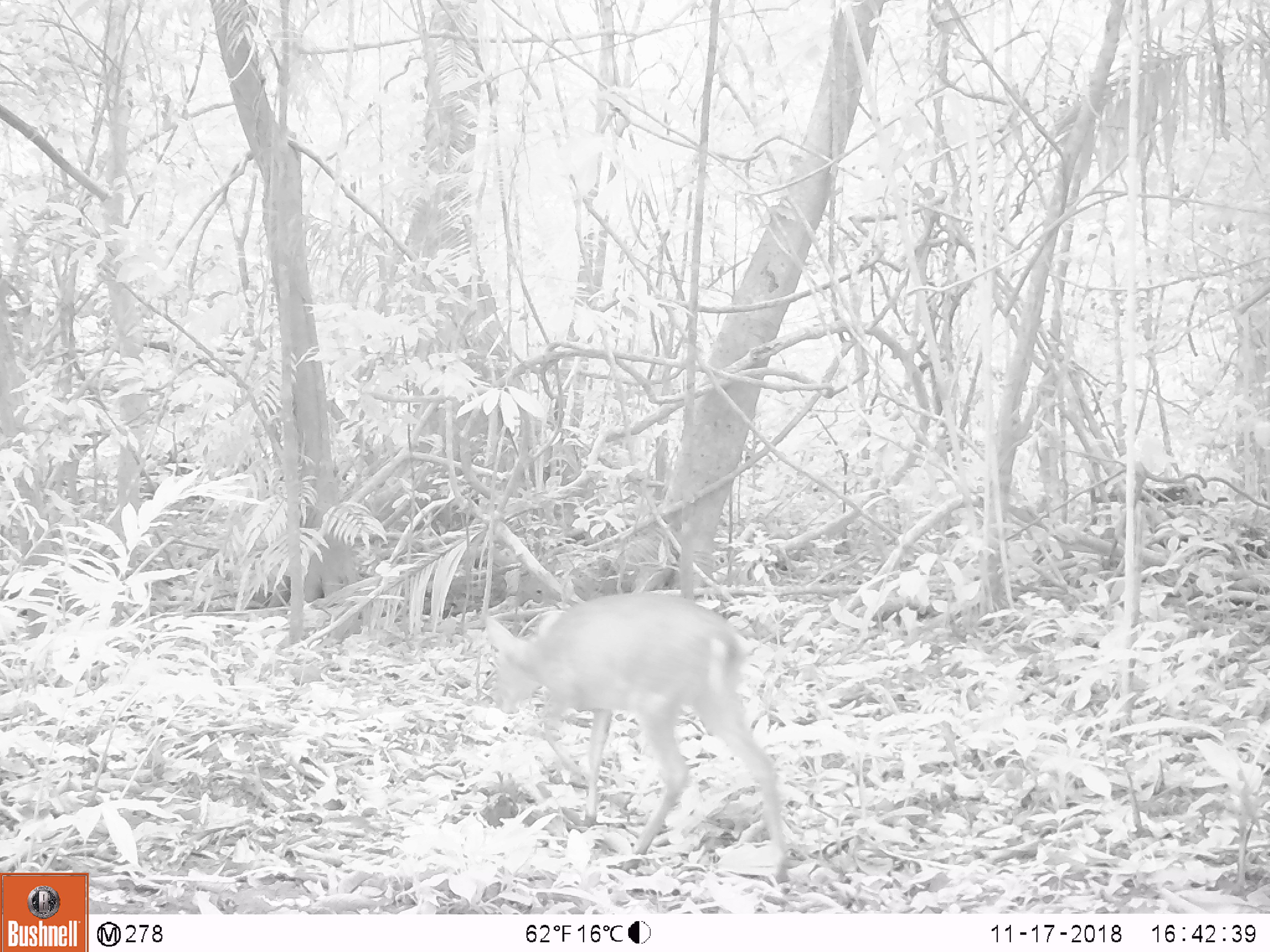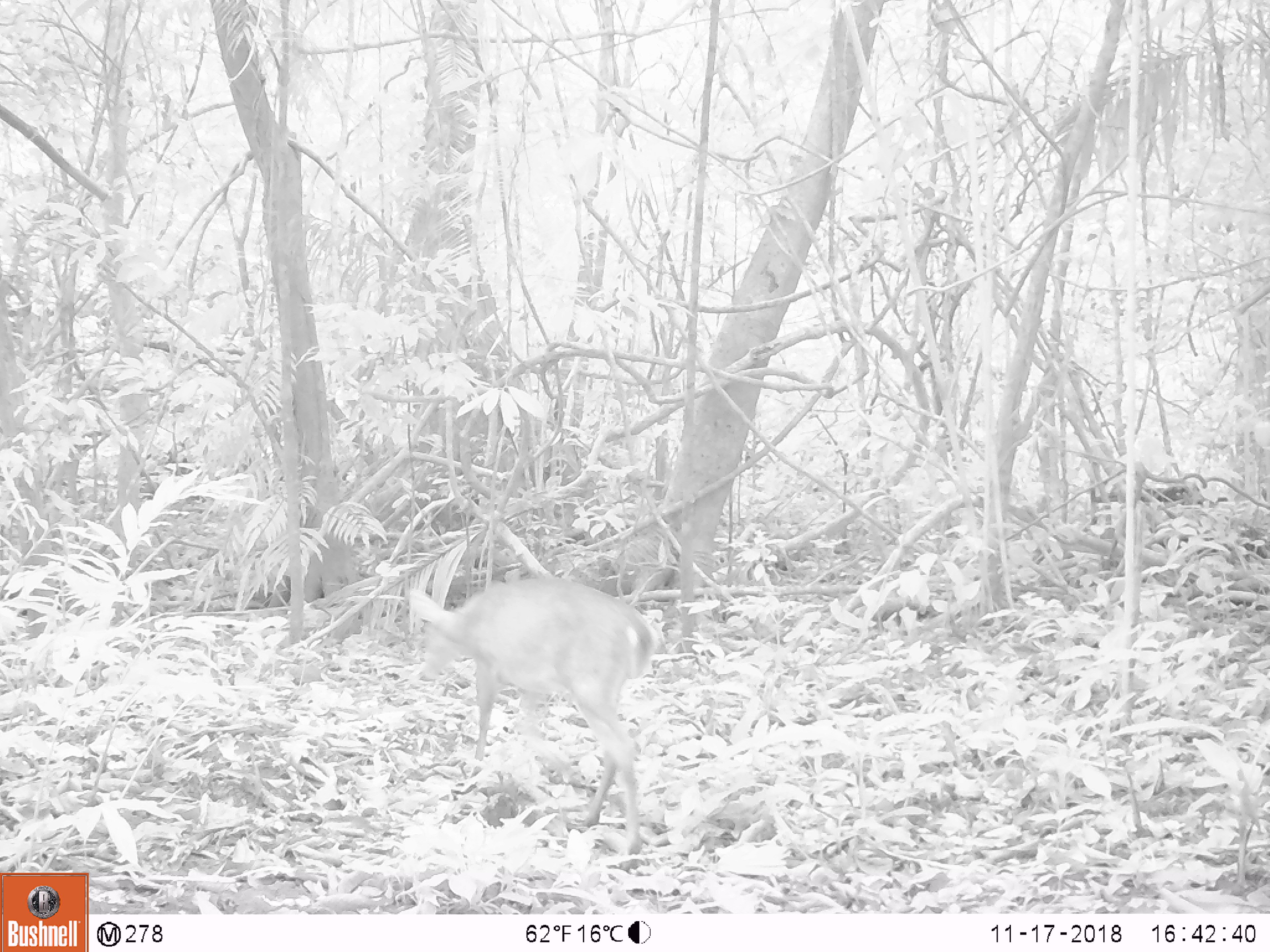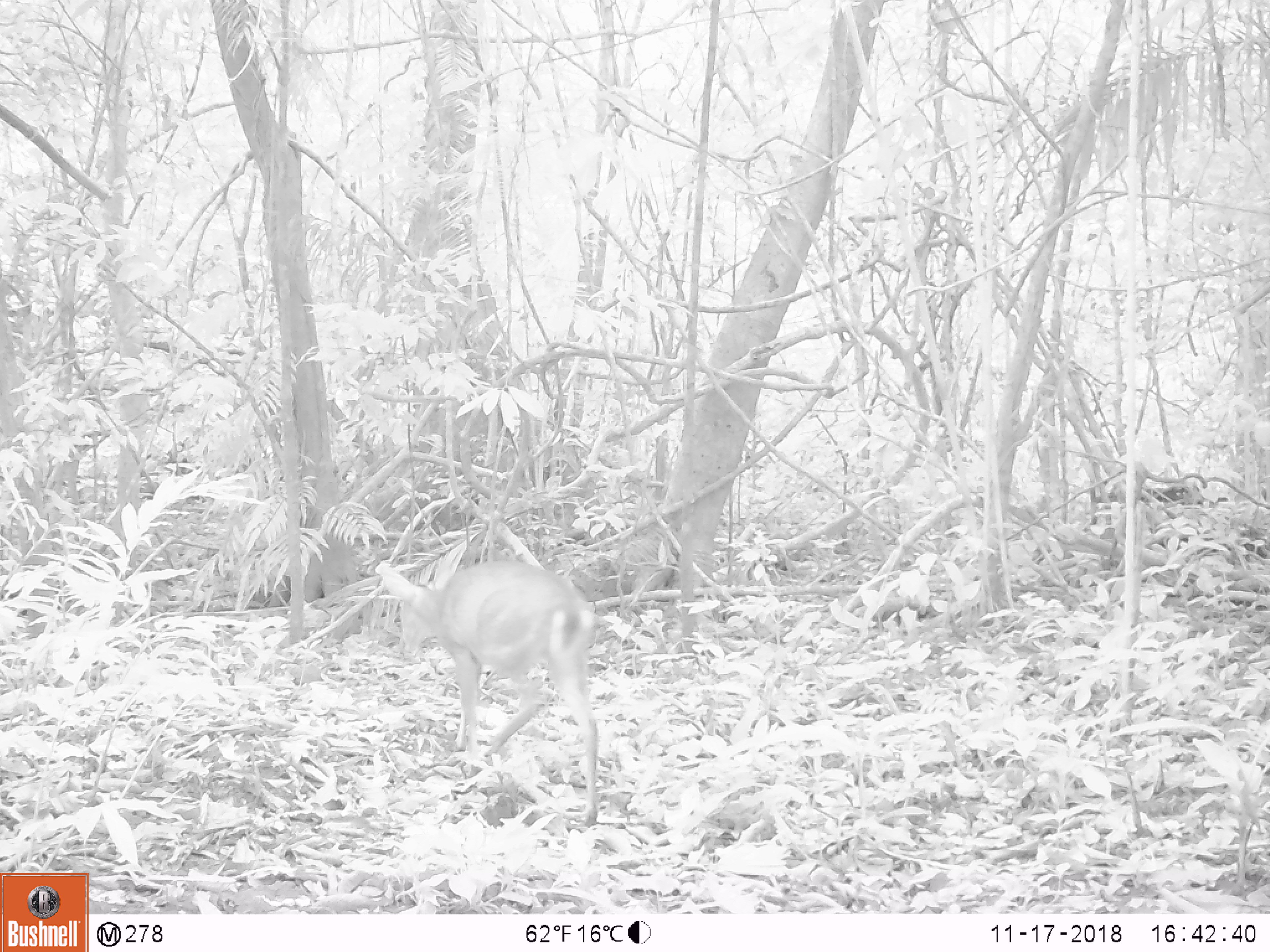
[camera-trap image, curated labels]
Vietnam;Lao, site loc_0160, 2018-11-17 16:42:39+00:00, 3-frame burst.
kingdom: Animalia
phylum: Chordata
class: Mammalia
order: Artiodactyla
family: Cervidae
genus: Muntiacus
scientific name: Muntiacus vuquangensis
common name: large-antlered muntjac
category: large antlered muntjac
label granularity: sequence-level